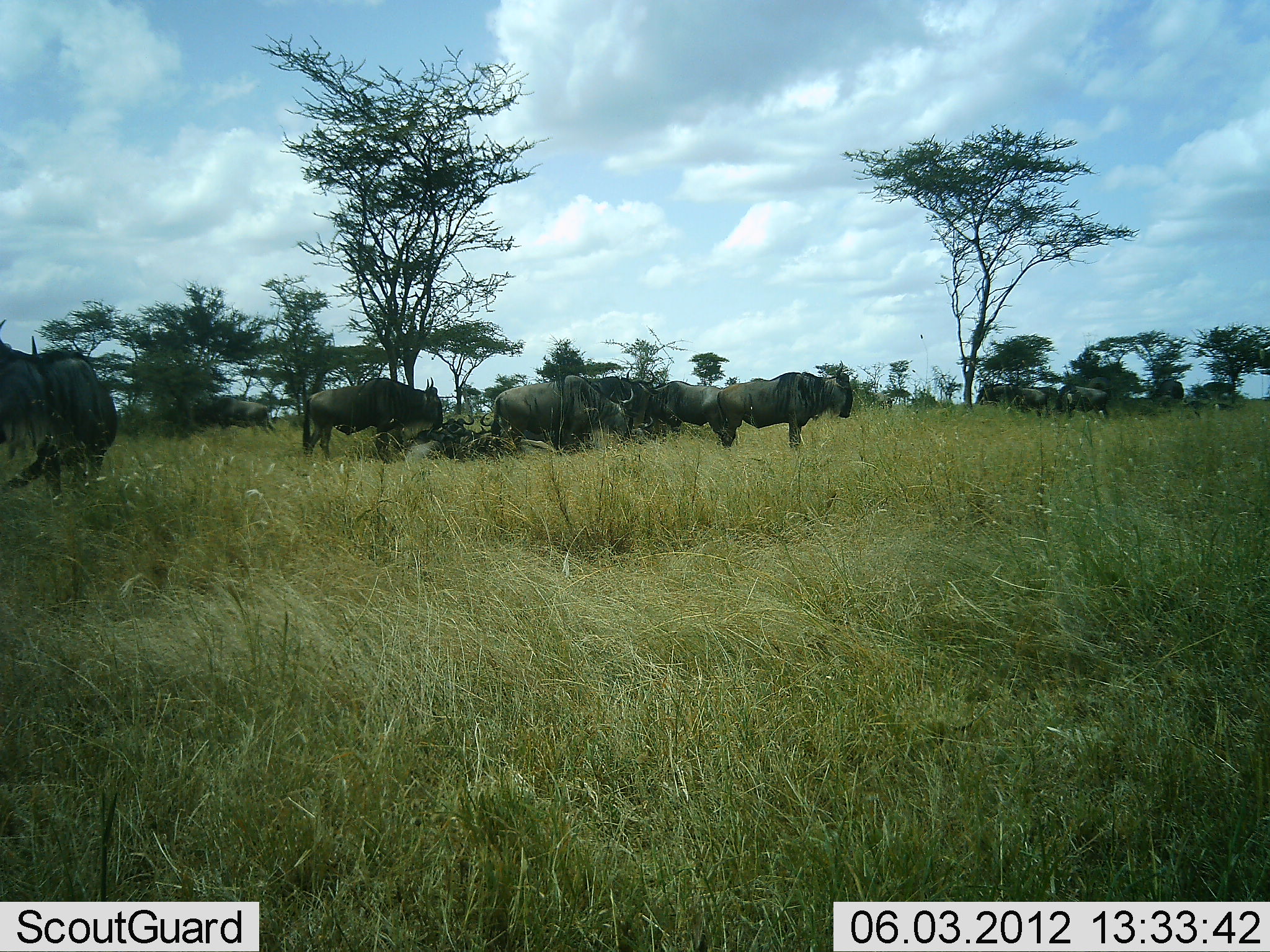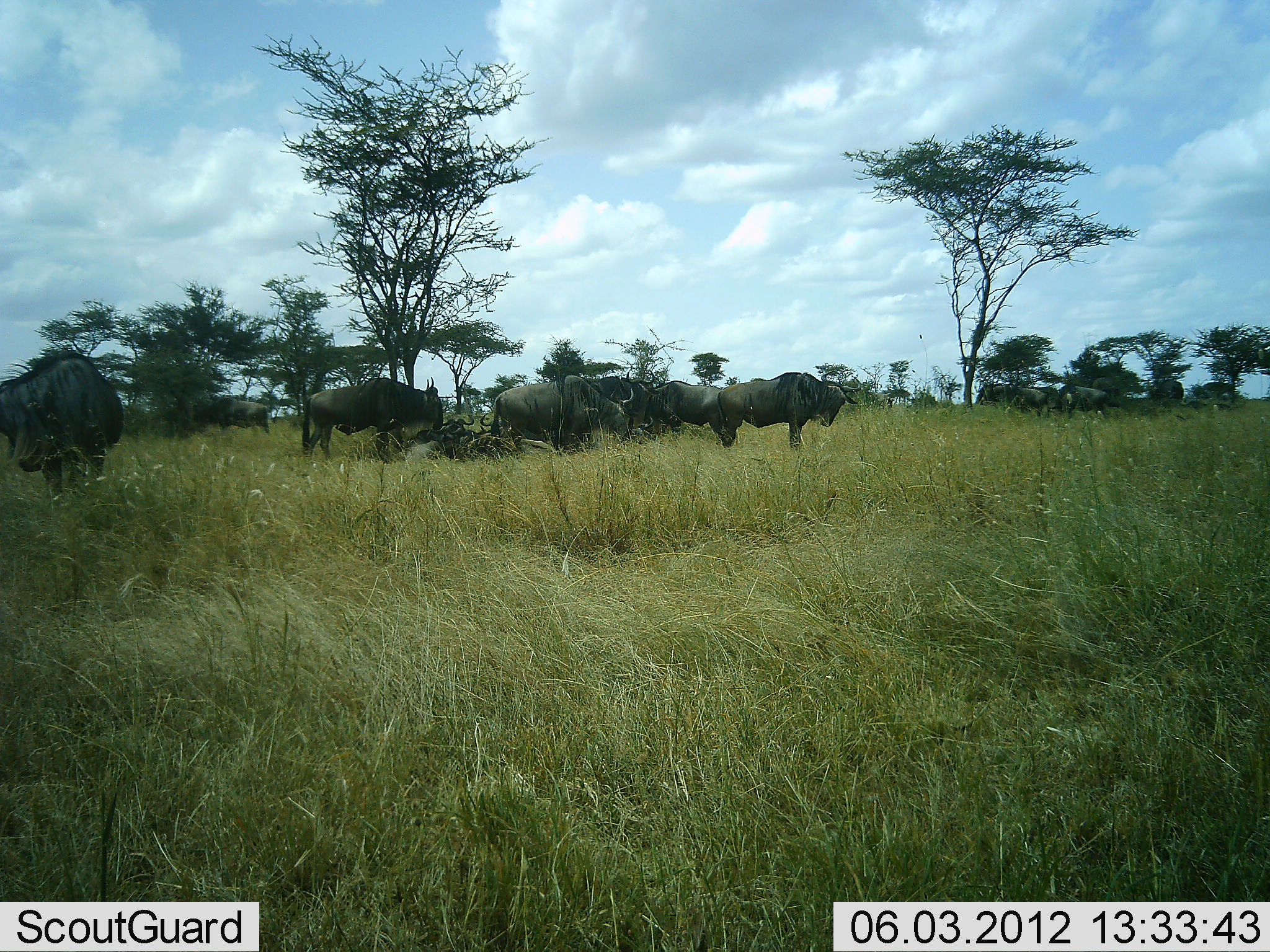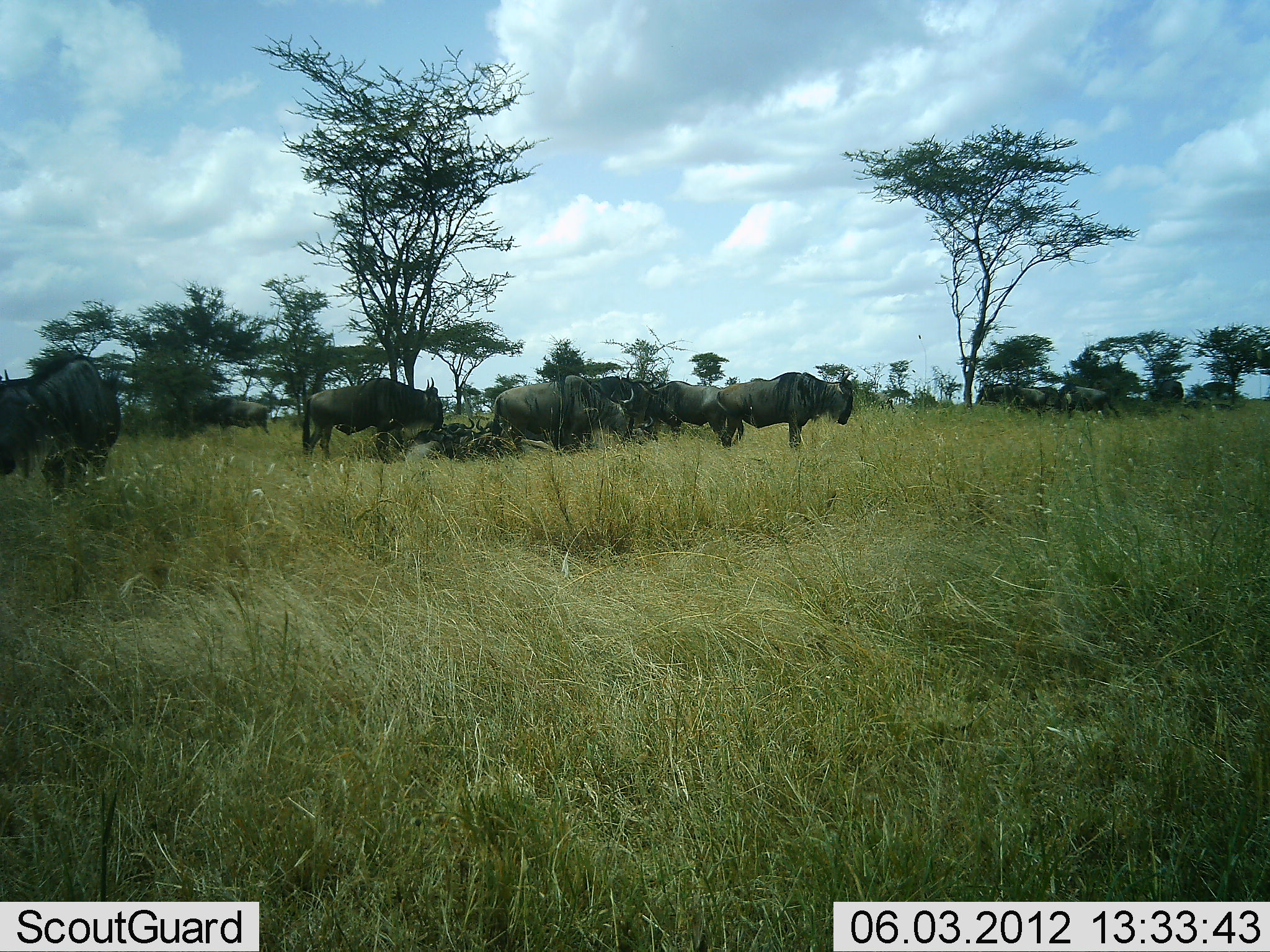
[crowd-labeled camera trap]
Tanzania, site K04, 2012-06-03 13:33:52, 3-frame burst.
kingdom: Animalia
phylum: Chordata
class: Mammalia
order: Artiodactyla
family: Bovidae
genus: Connochaetes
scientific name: Connochaetes taurinus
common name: blue wildebeest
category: wildebeest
Wildebeest (blue wildebeest) (Connochaetes taurinus), count 10. Behavior (volunteer vote fractions): standing 90%, resting 20%, moving 10%, interacting 0%. Young present (vote fraction): 0%. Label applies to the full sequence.